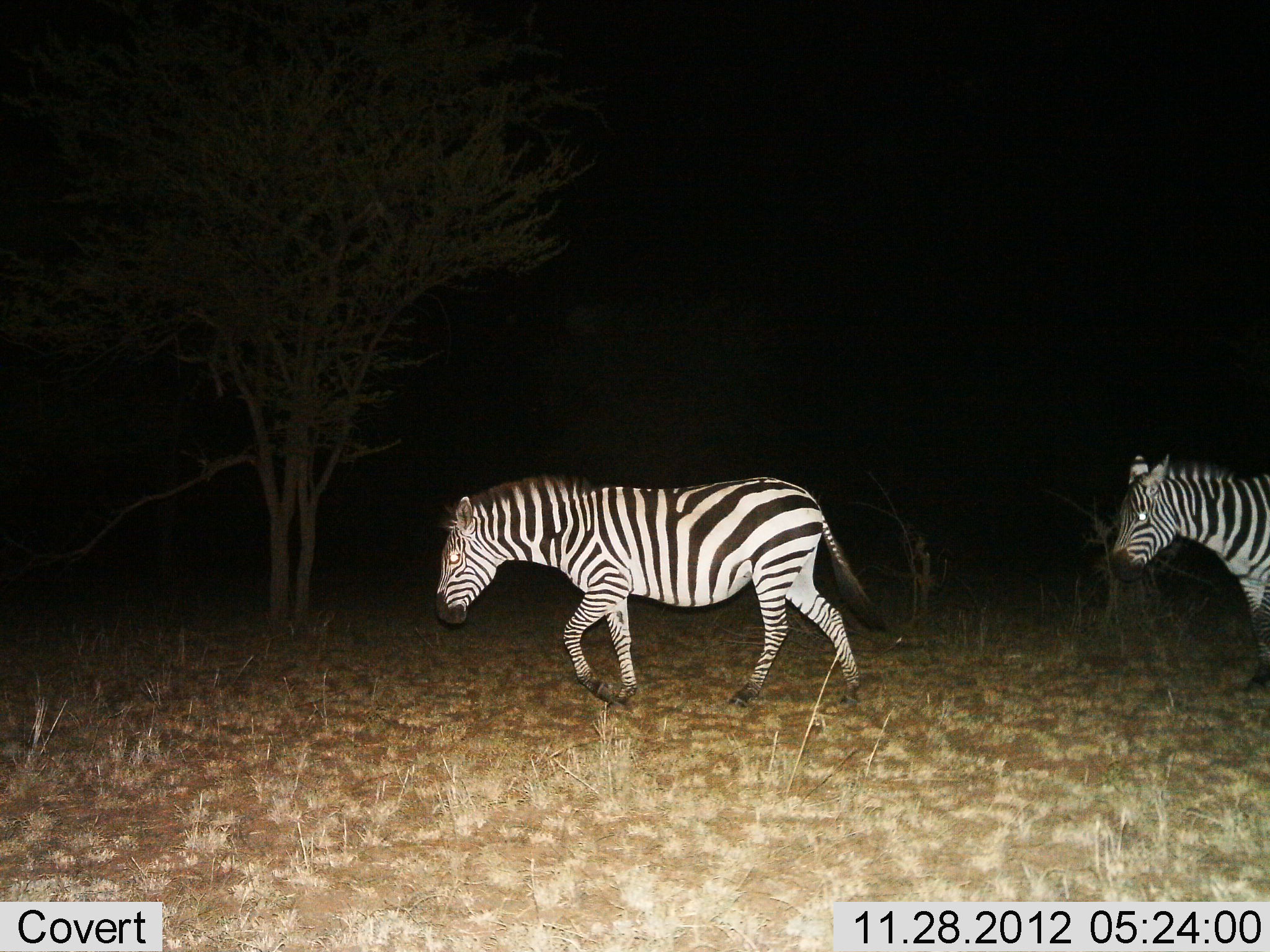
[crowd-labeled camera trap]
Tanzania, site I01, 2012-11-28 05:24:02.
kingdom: Animalia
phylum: Chordata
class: Mammalia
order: Perissodactyla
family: Equidae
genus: Equus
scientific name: Equus quagga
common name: plains zebra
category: zebra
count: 2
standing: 4%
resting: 4%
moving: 96%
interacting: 0%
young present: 0%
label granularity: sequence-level